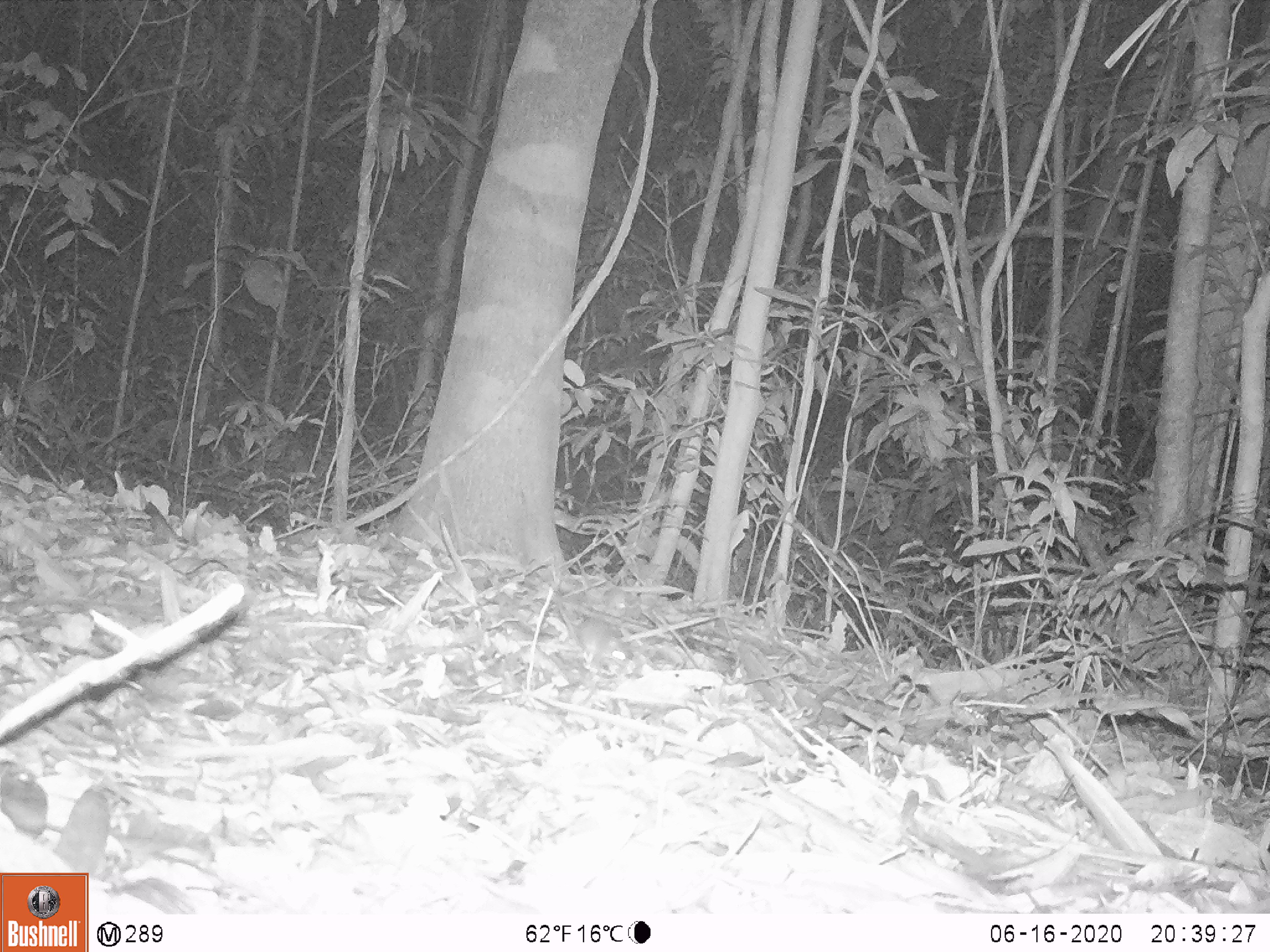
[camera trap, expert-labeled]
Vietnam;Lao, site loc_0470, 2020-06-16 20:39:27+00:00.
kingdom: Animalia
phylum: Chordata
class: Mammalia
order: Rodentia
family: Muridae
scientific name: Muridae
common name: old-world mice and rats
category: unidentified murid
Unidentified murid (old-world mice and rats) (Muridae). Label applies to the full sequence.